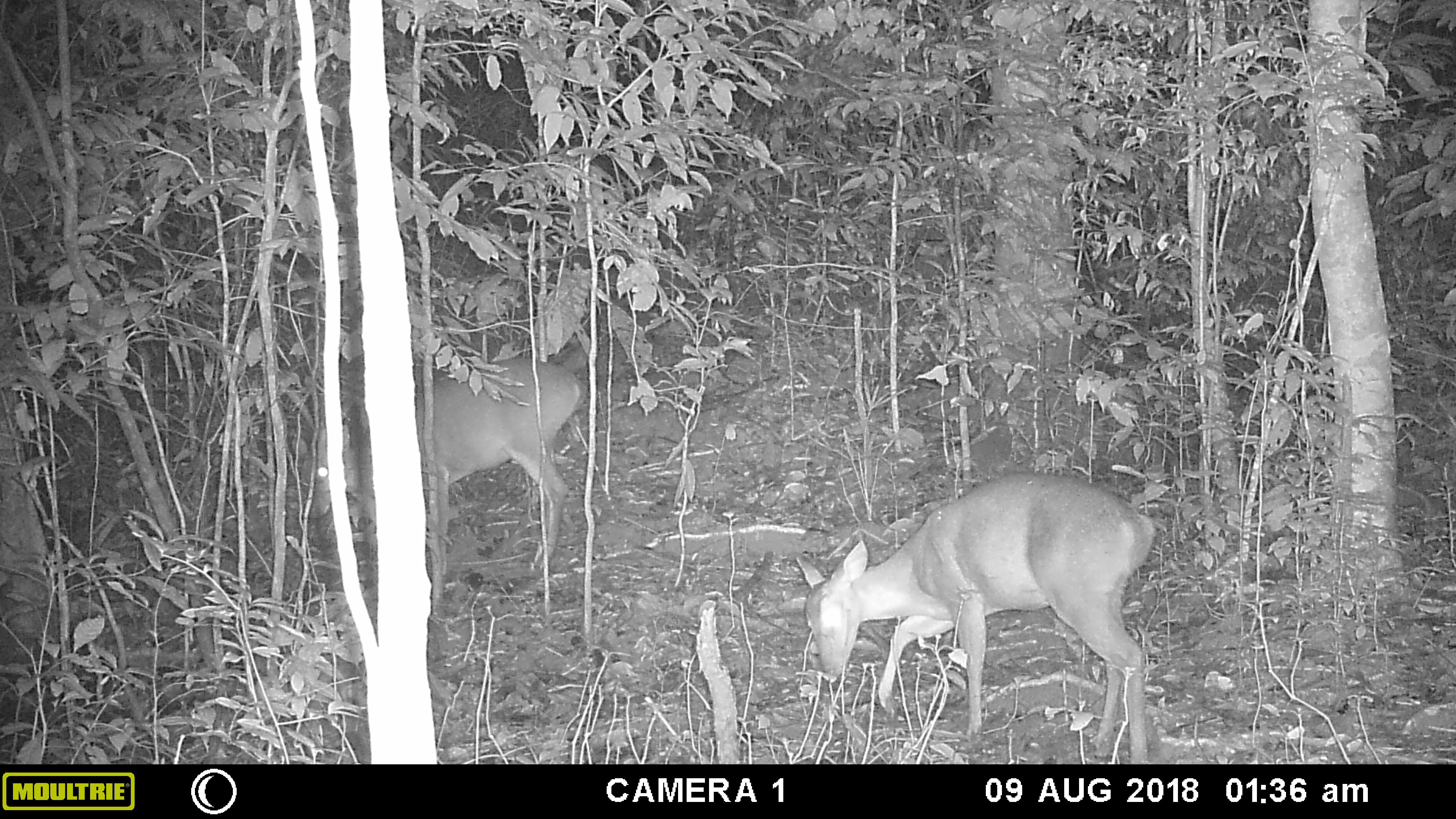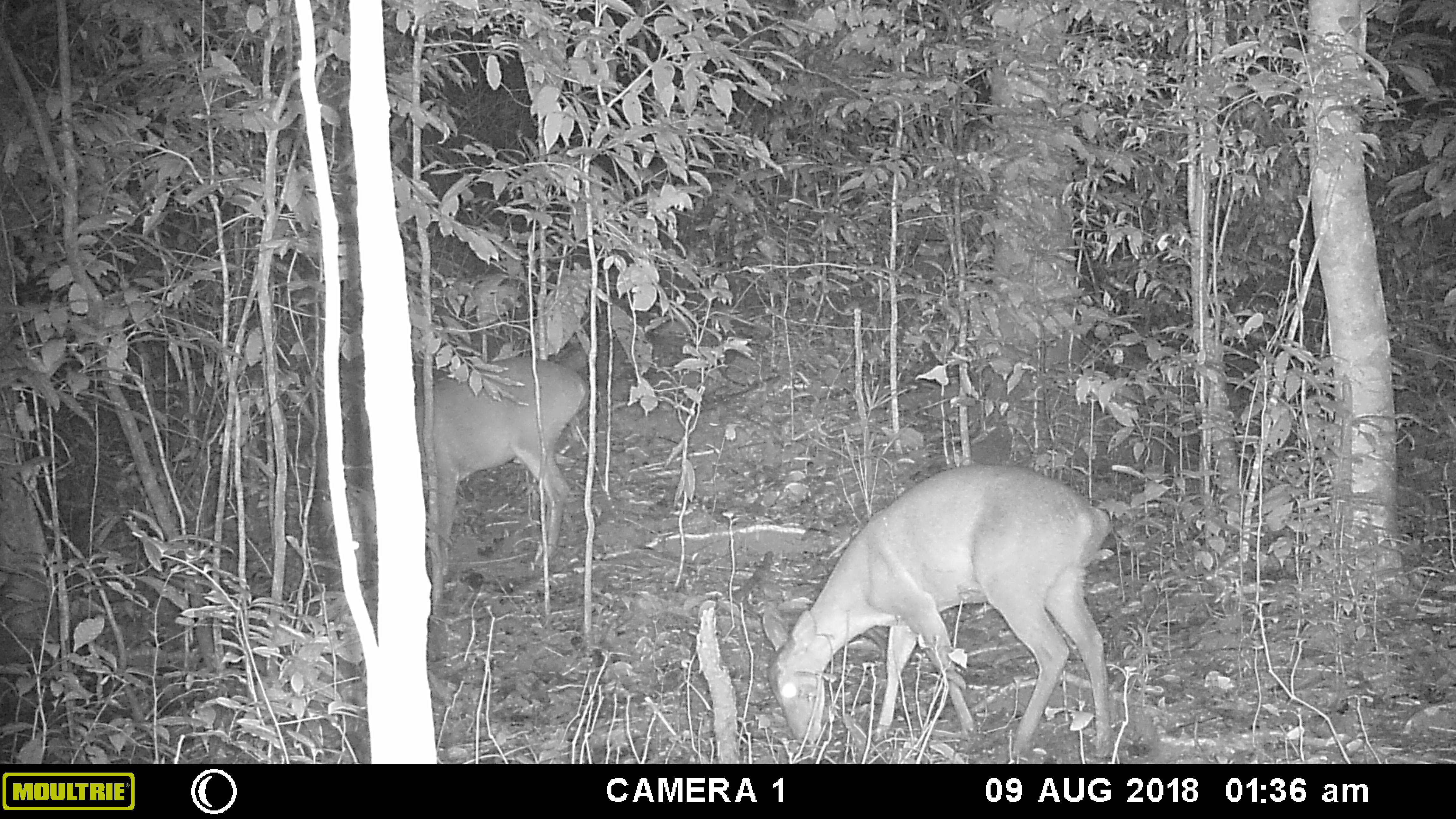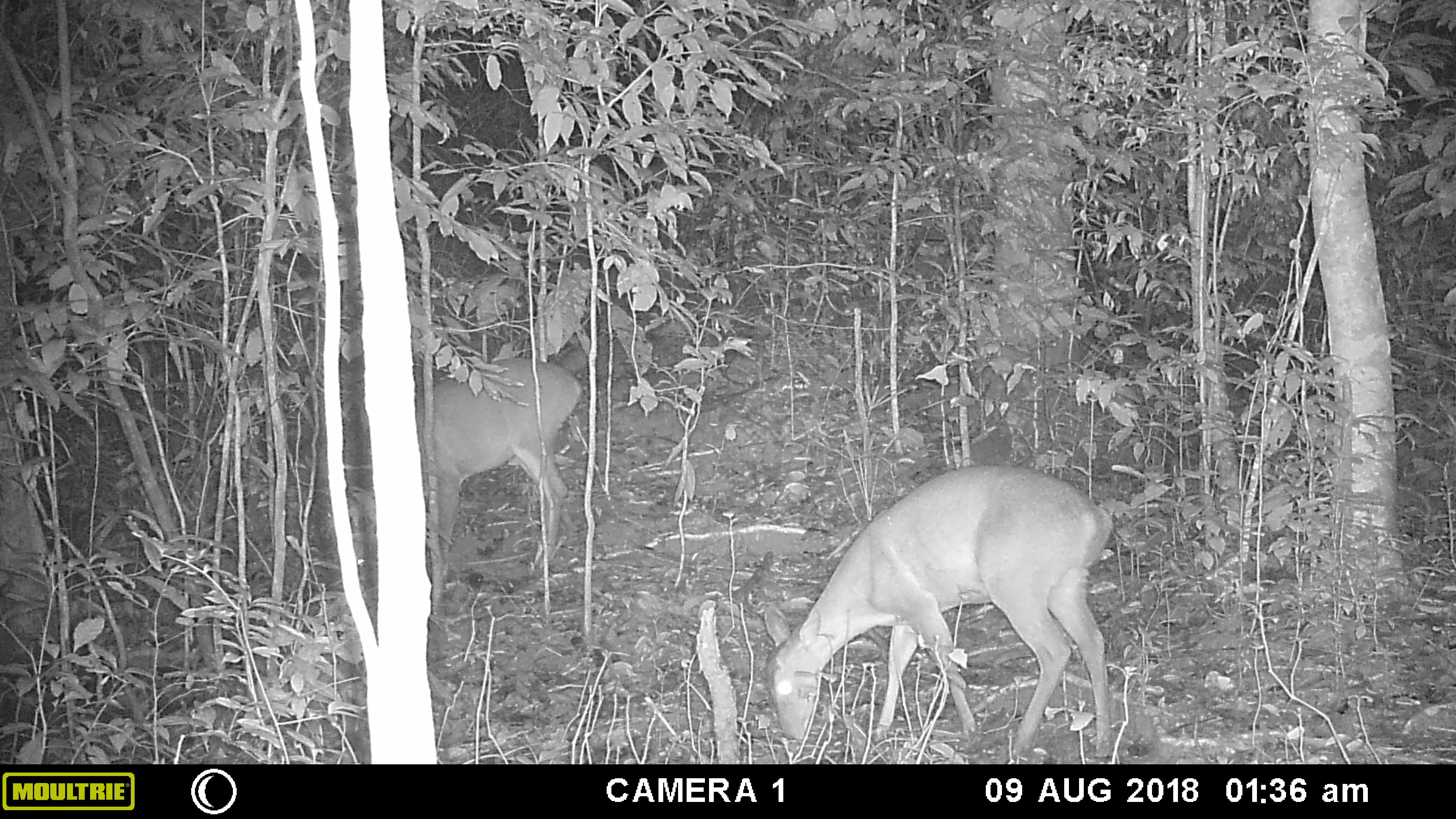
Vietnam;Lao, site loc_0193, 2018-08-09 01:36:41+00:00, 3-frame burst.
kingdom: Animalia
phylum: Chordata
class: Mammalia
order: Artiodactyla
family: Cervidae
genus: Muntiacus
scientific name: Muntiacus vuquangensis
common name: large-antlered muntjac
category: large antlered muntjac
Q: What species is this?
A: Large antlered muntjac (large-antlered muntjac) (Muntiacus vuquangensis).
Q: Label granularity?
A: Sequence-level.